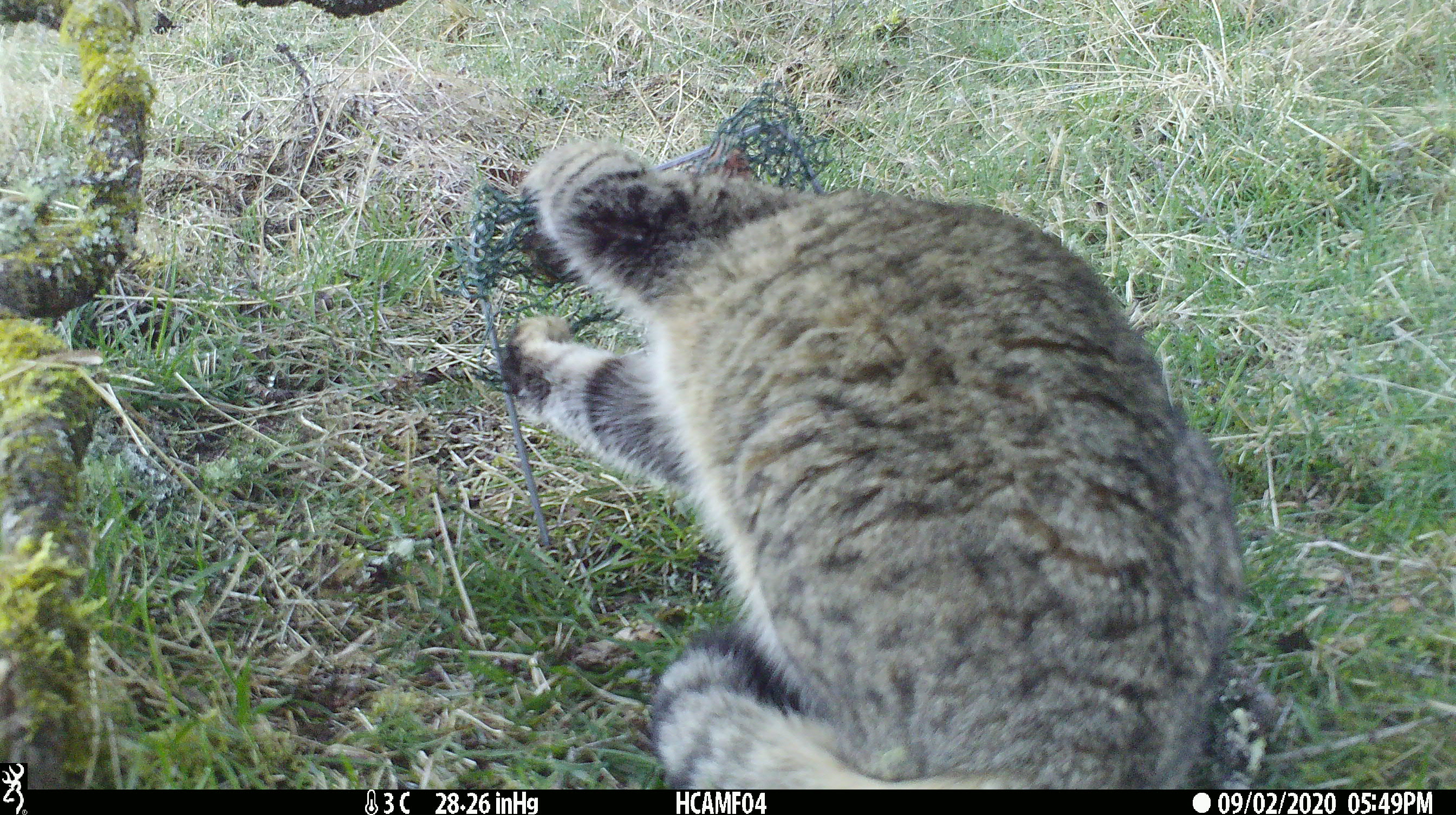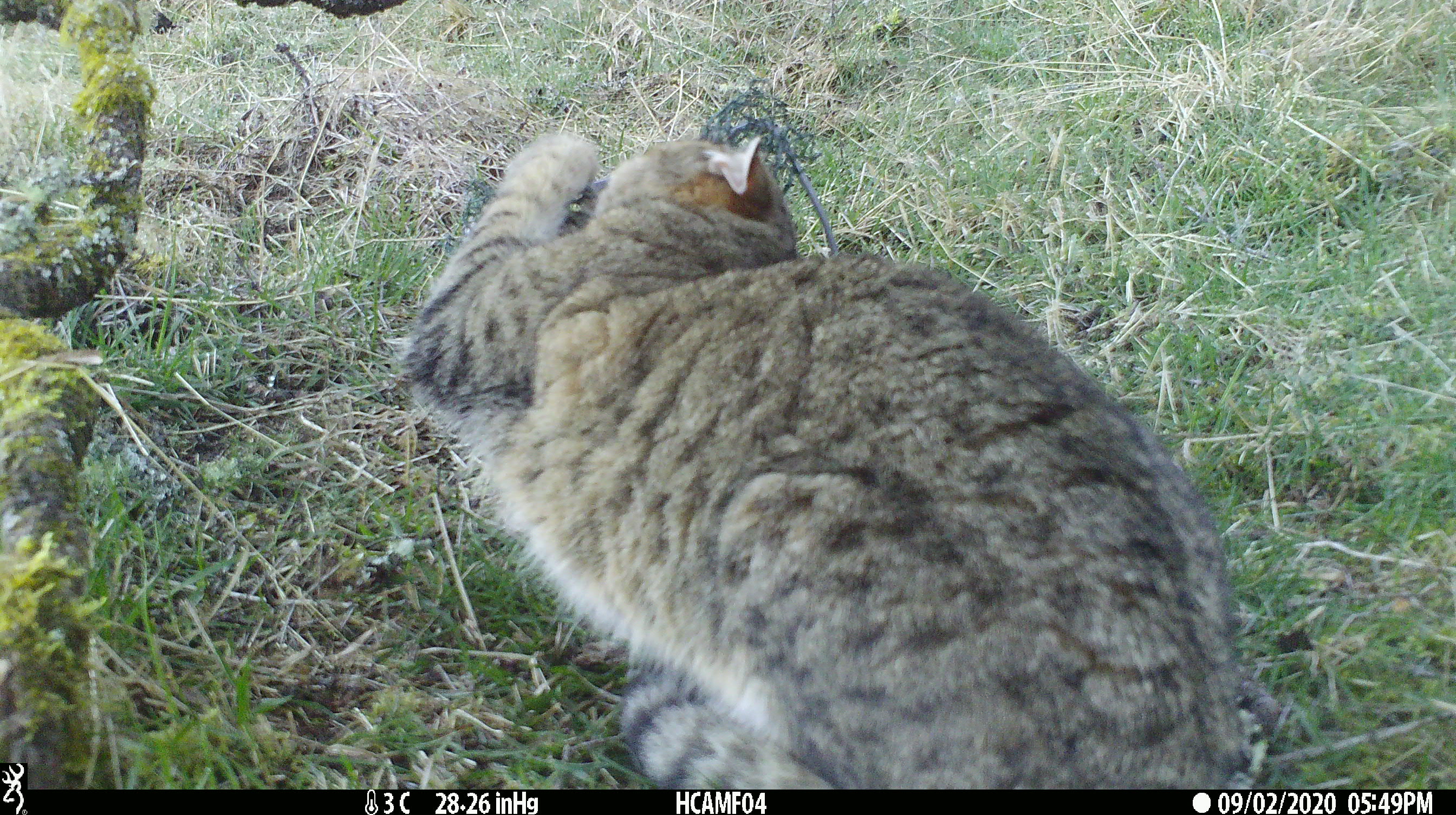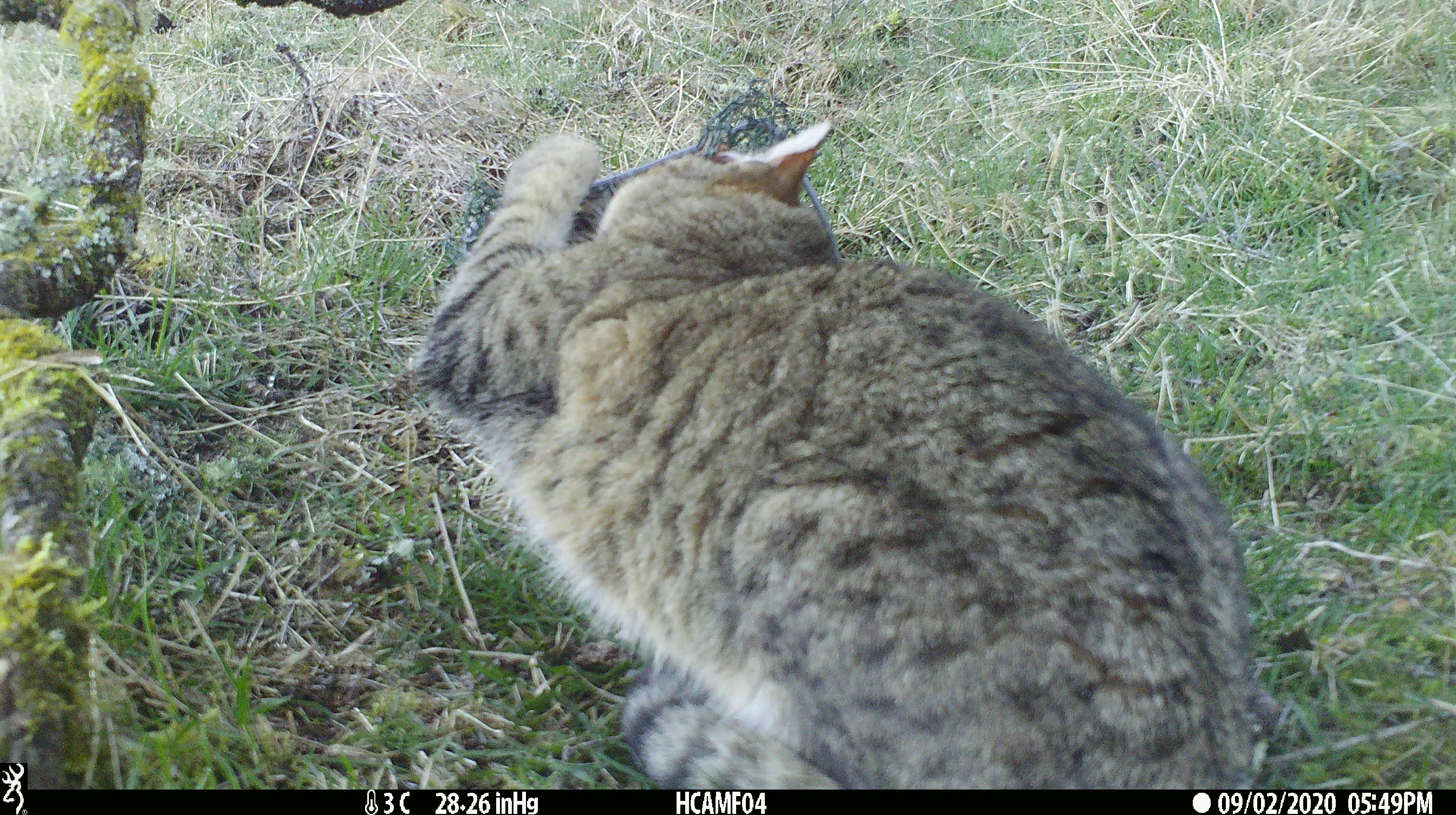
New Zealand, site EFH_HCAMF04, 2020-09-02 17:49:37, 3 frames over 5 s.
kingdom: Animalia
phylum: Chordata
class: Mammalia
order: Carnivora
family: Felidae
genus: Felis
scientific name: Felis catus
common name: domestic cat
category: cat